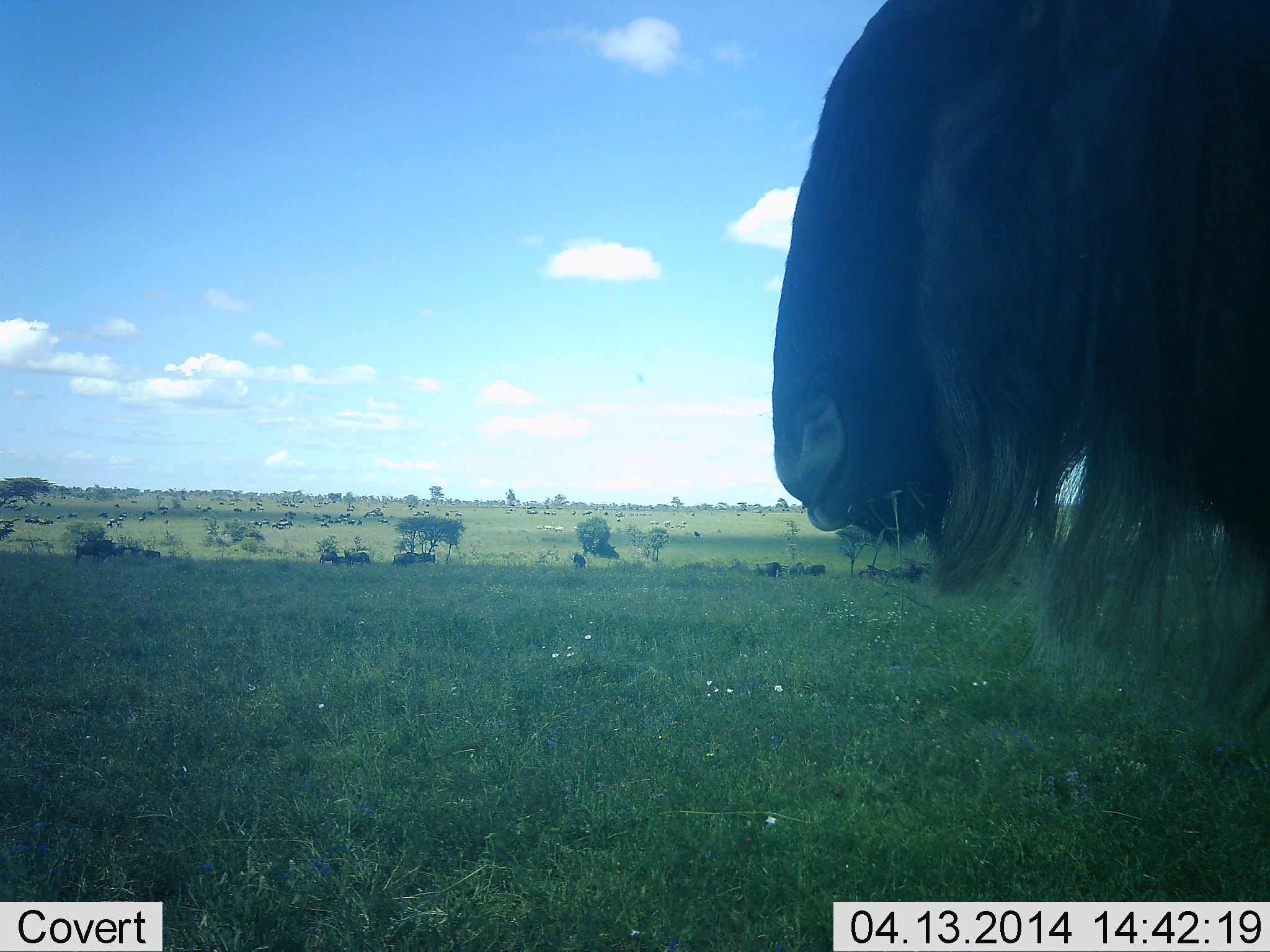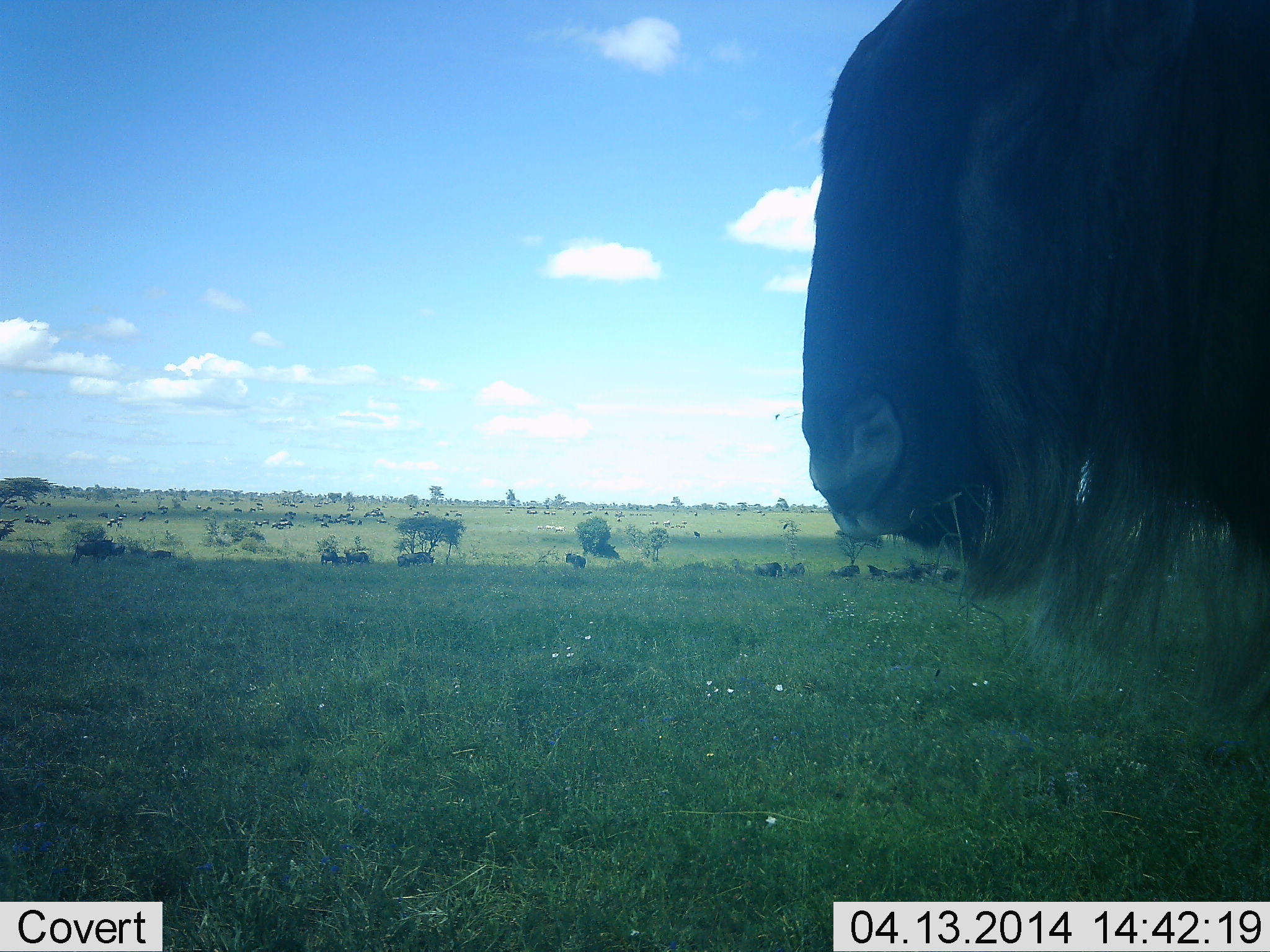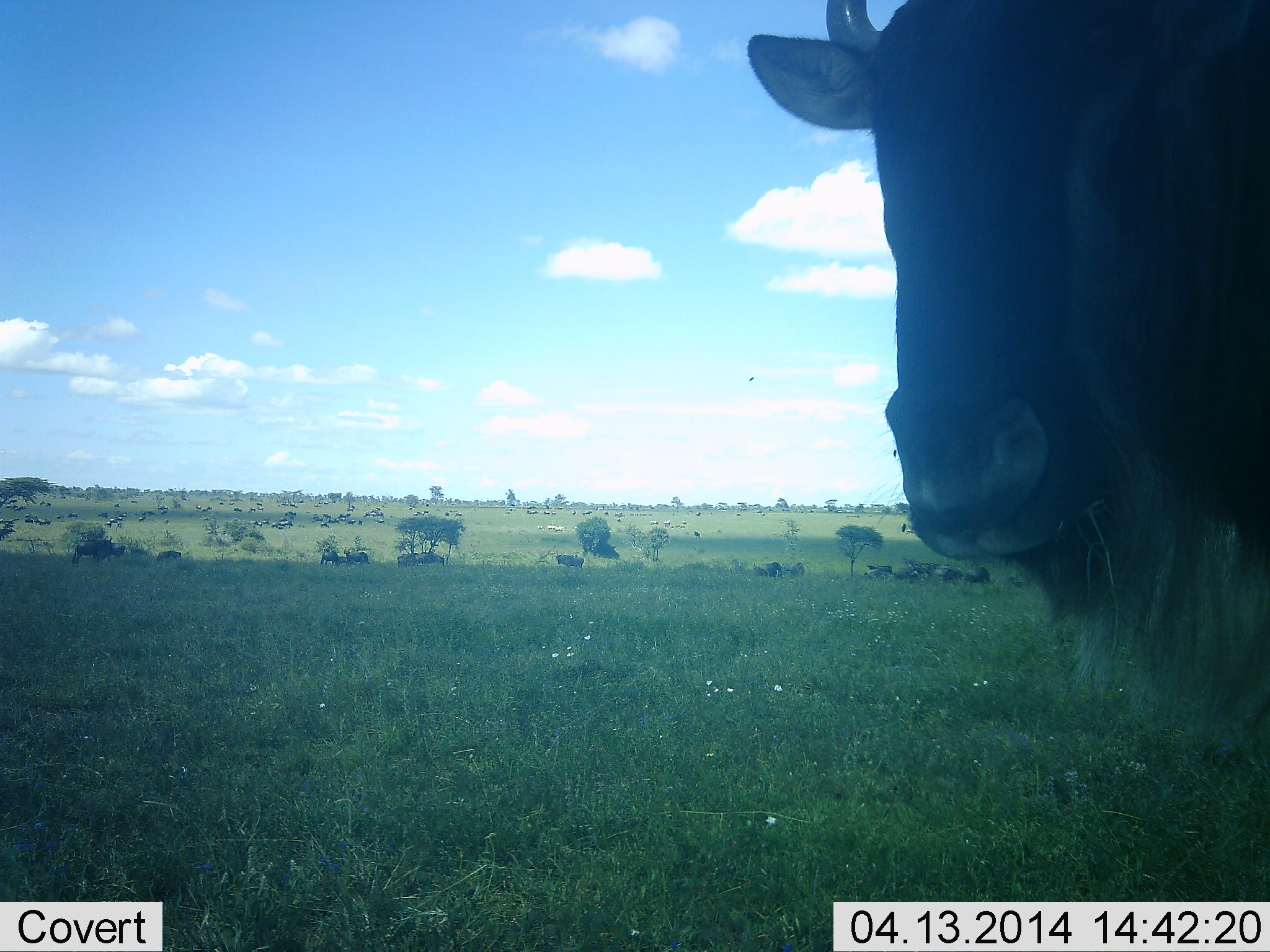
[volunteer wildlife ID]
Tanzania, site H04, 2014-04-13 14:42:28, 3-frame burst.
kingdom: Animalia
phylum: Chordata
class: Mammalia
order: Artiodactyla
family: Bovidae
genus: Connochaetes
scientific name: Connochaetes taurinus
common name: blue wildebeest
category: wildebeest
Wildebeest (blue wildebeest) (Connochaetes taurinus), count 11-50. Behavior (volunteer vote fractions): standing 90%, resting 20%, moving 40%, interacting 0%. Young present (vote fraction): 0%. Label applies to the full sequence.